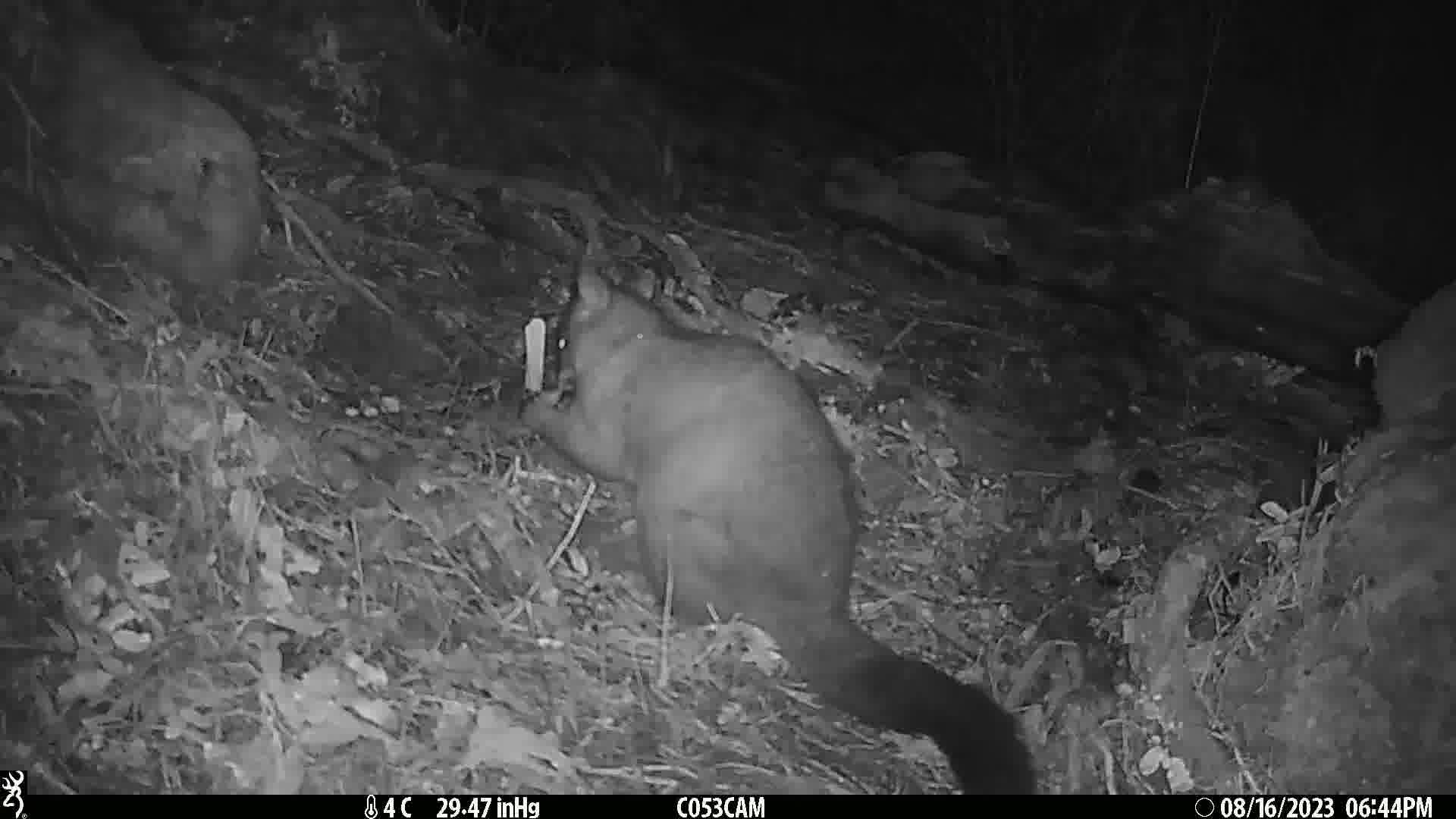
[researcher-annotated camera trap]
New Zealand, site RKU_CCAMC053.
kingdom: Animalia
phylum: Chordata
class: Mammalia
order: Diprotodontia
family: Phalangeridae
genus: Trichosurus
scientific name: Trichosurus vulpecula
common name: common brushtail possum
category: possum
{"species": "possum (common brushtail possum) (Trichosurus vulpecula)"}